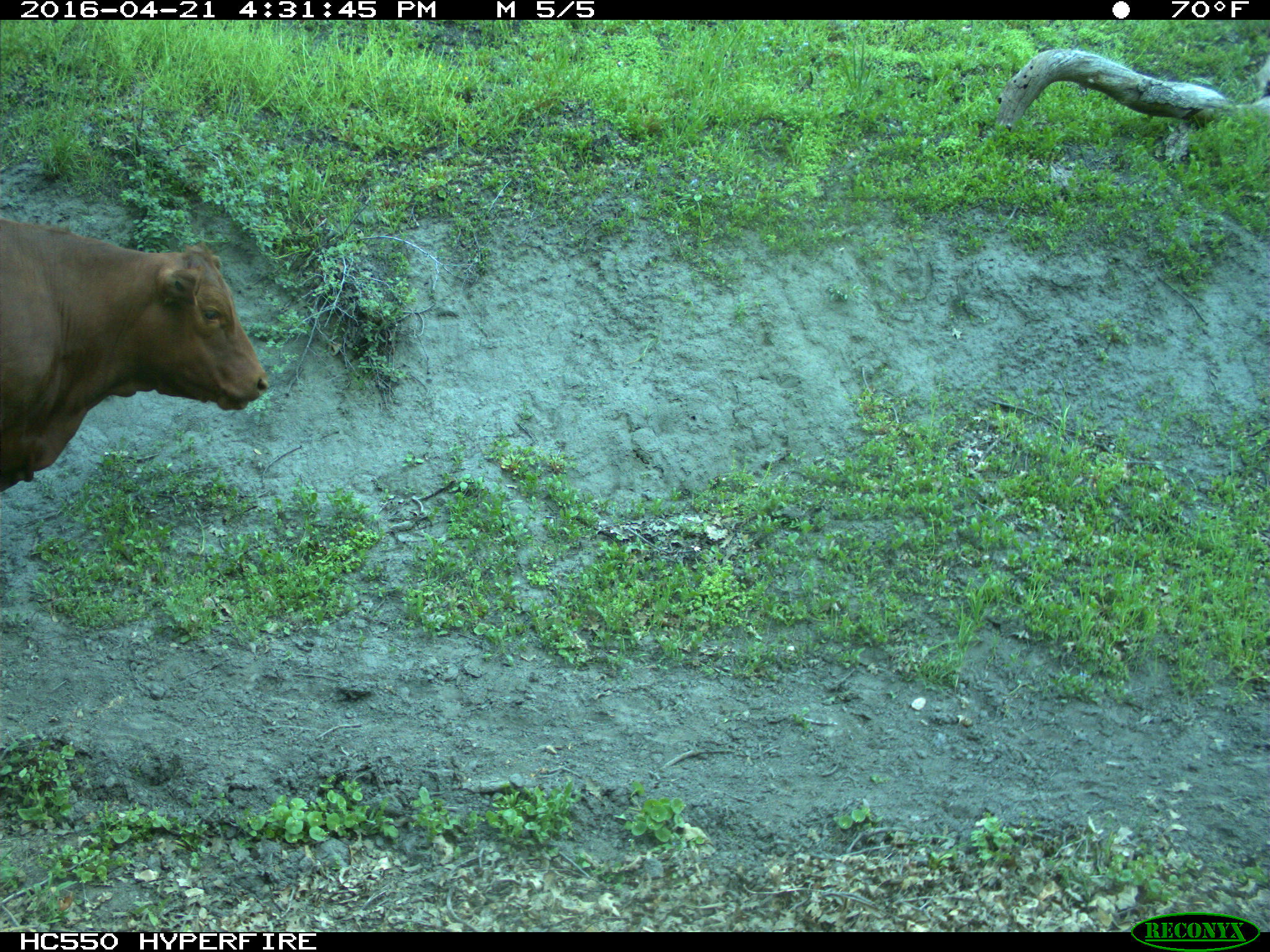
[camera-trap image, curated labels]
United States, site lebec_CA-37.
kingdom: Animalia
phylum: Chordata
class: Mammalia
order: Artiodactyla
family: Bovidae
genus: Bos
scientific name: Bos taurus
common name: domestic cow